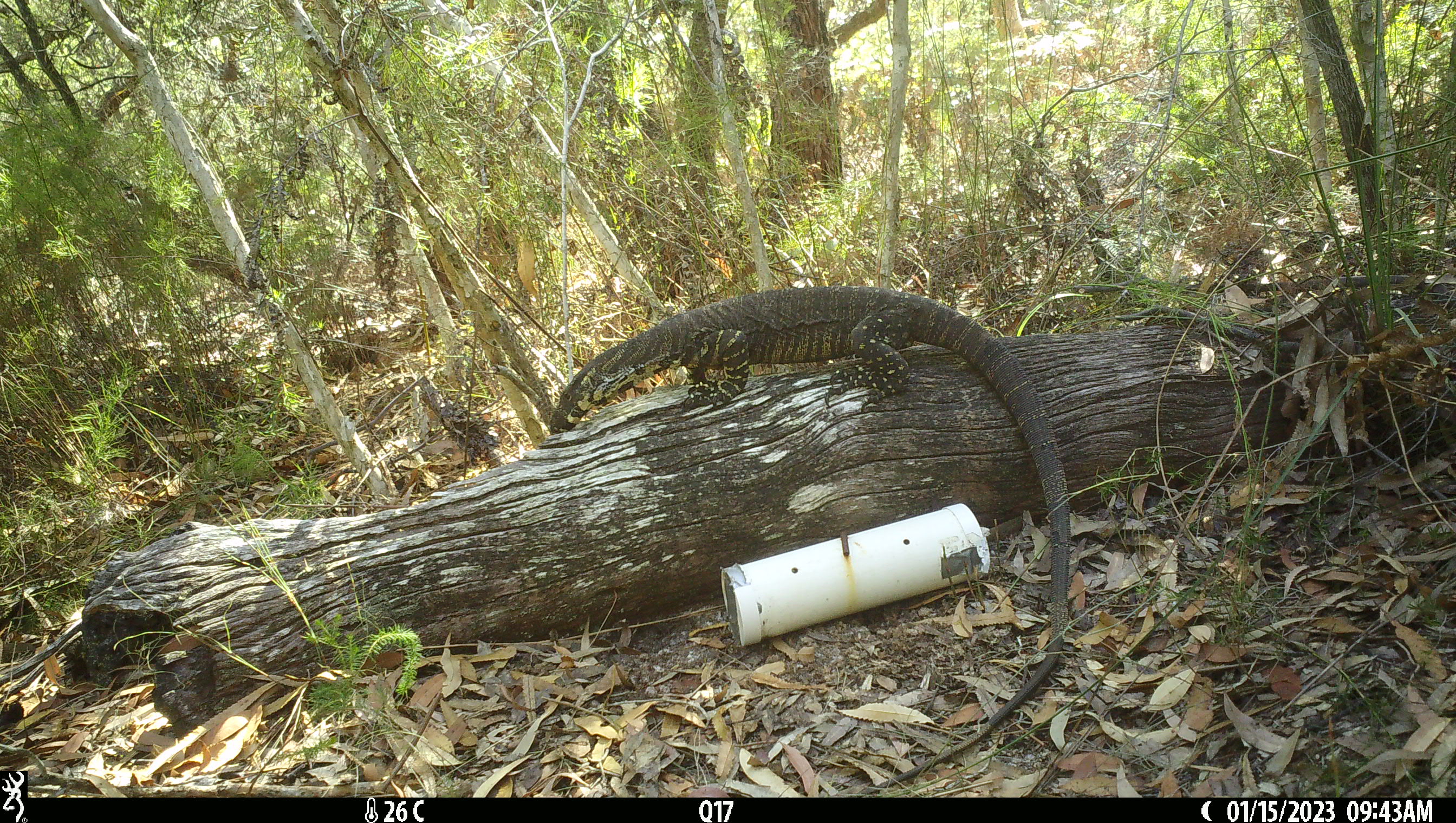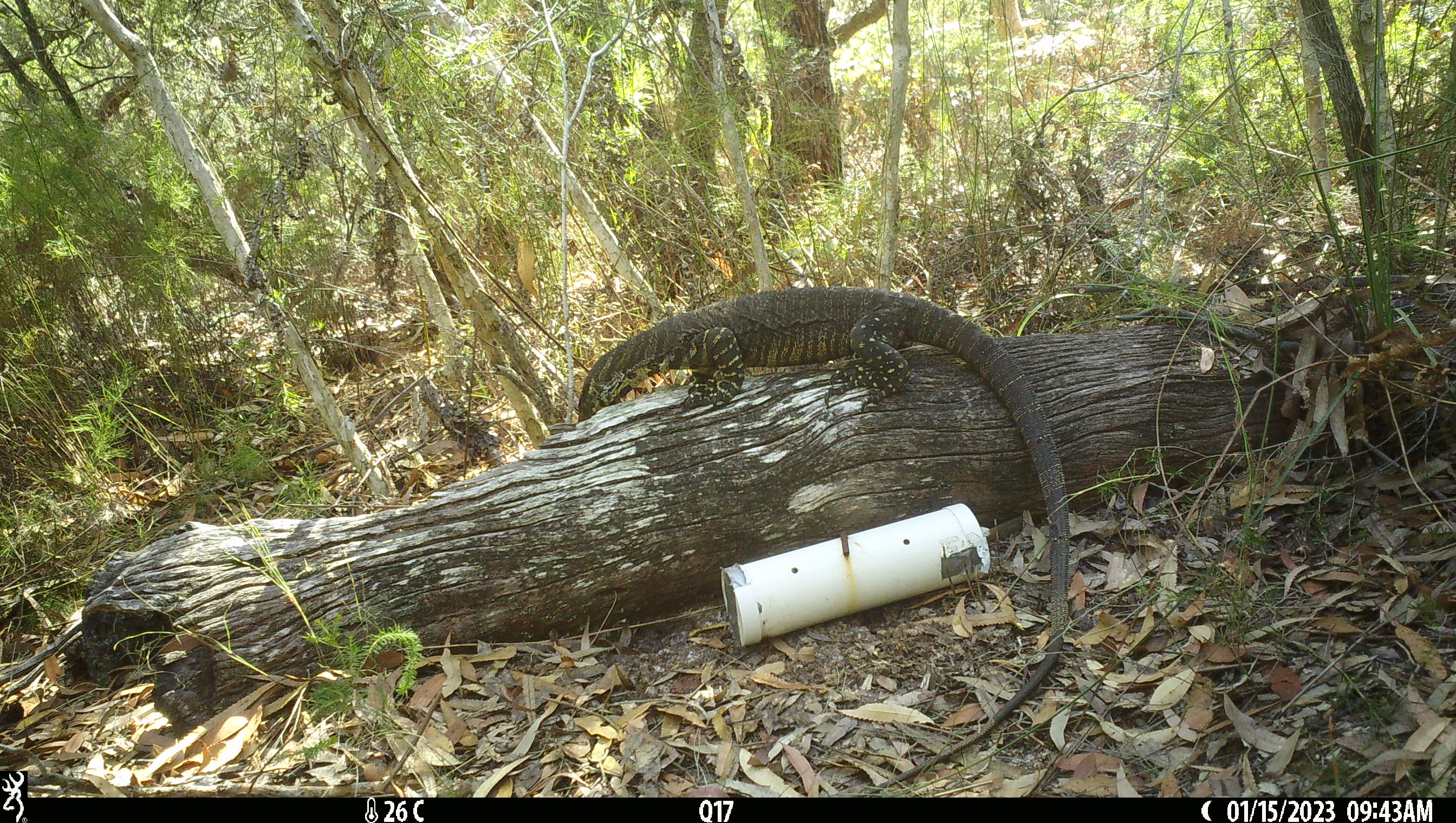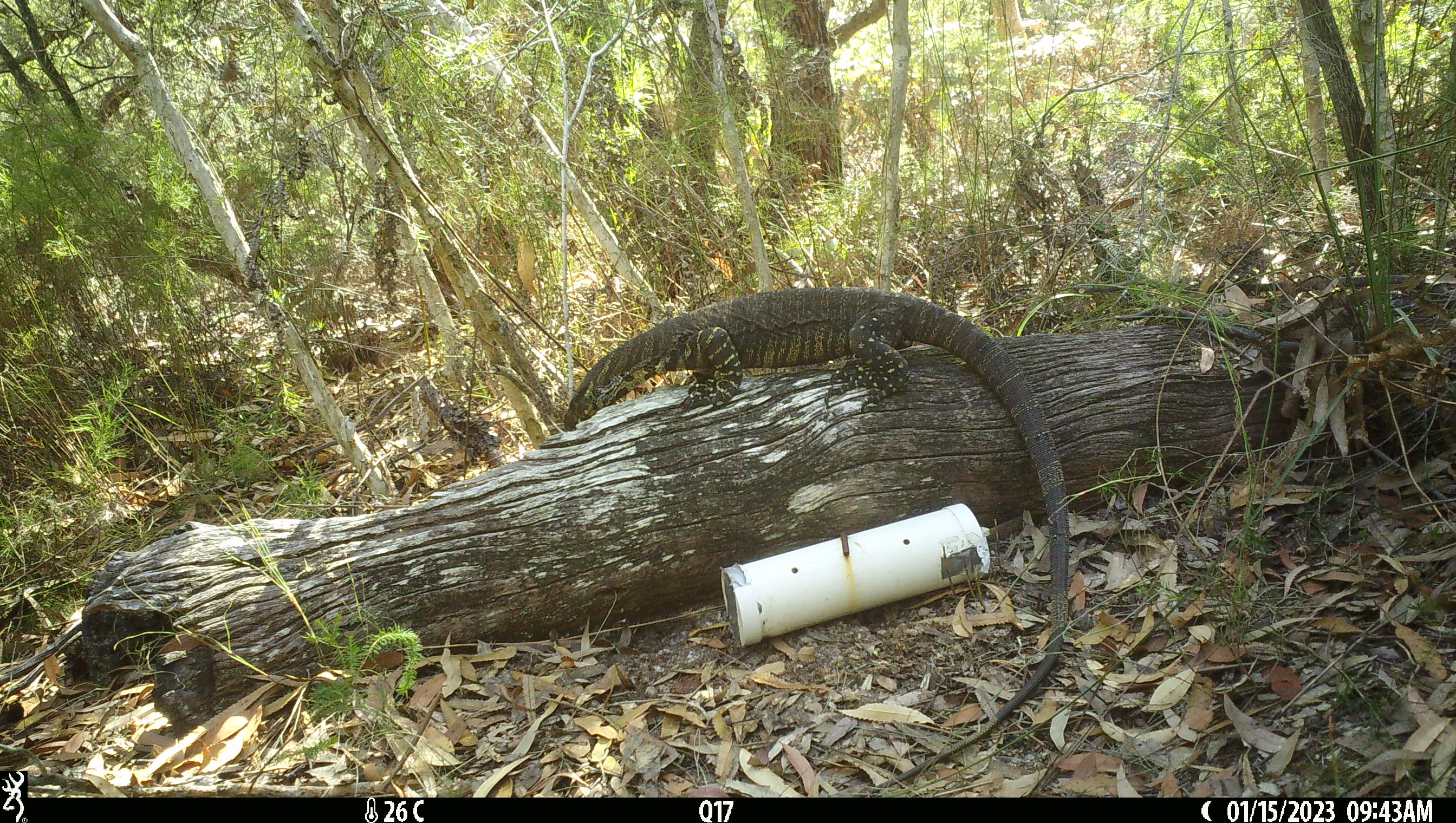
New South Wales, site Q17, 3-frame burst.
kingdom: Animalia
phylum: Chordata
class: Reptilia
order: Squamata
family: Varanidae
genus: Varanus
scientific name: Varanus varius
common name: lace monitor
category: goanna